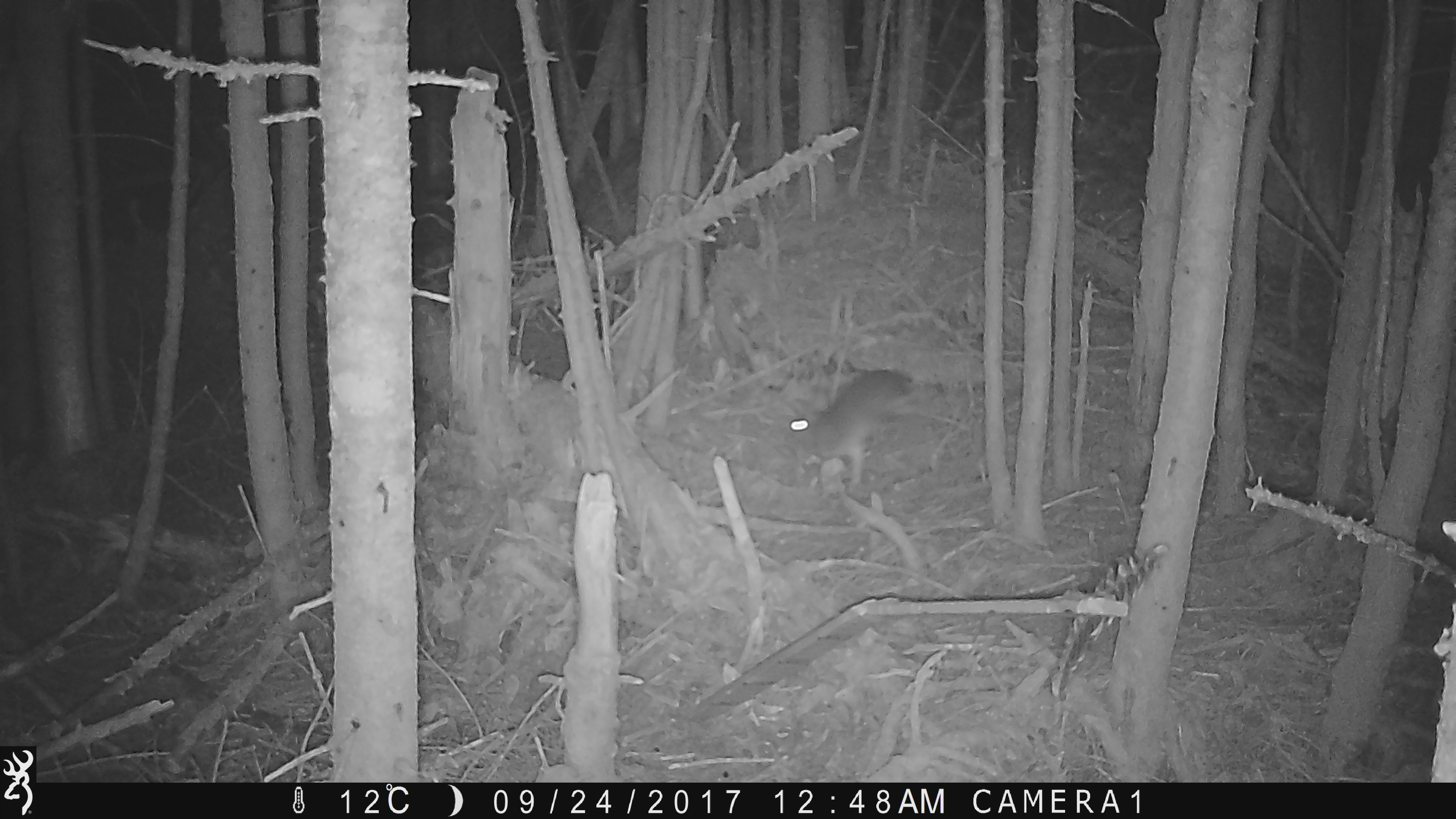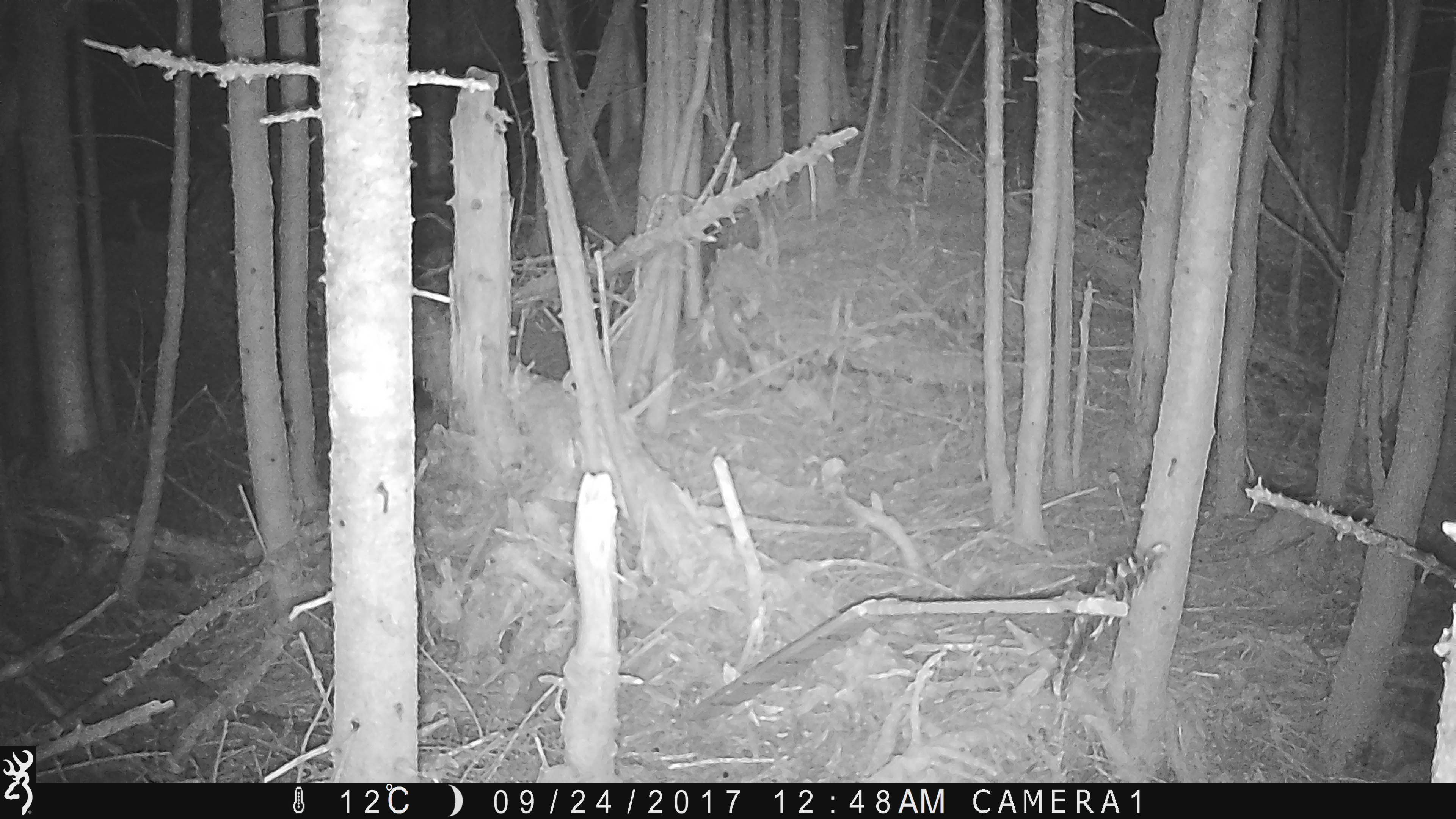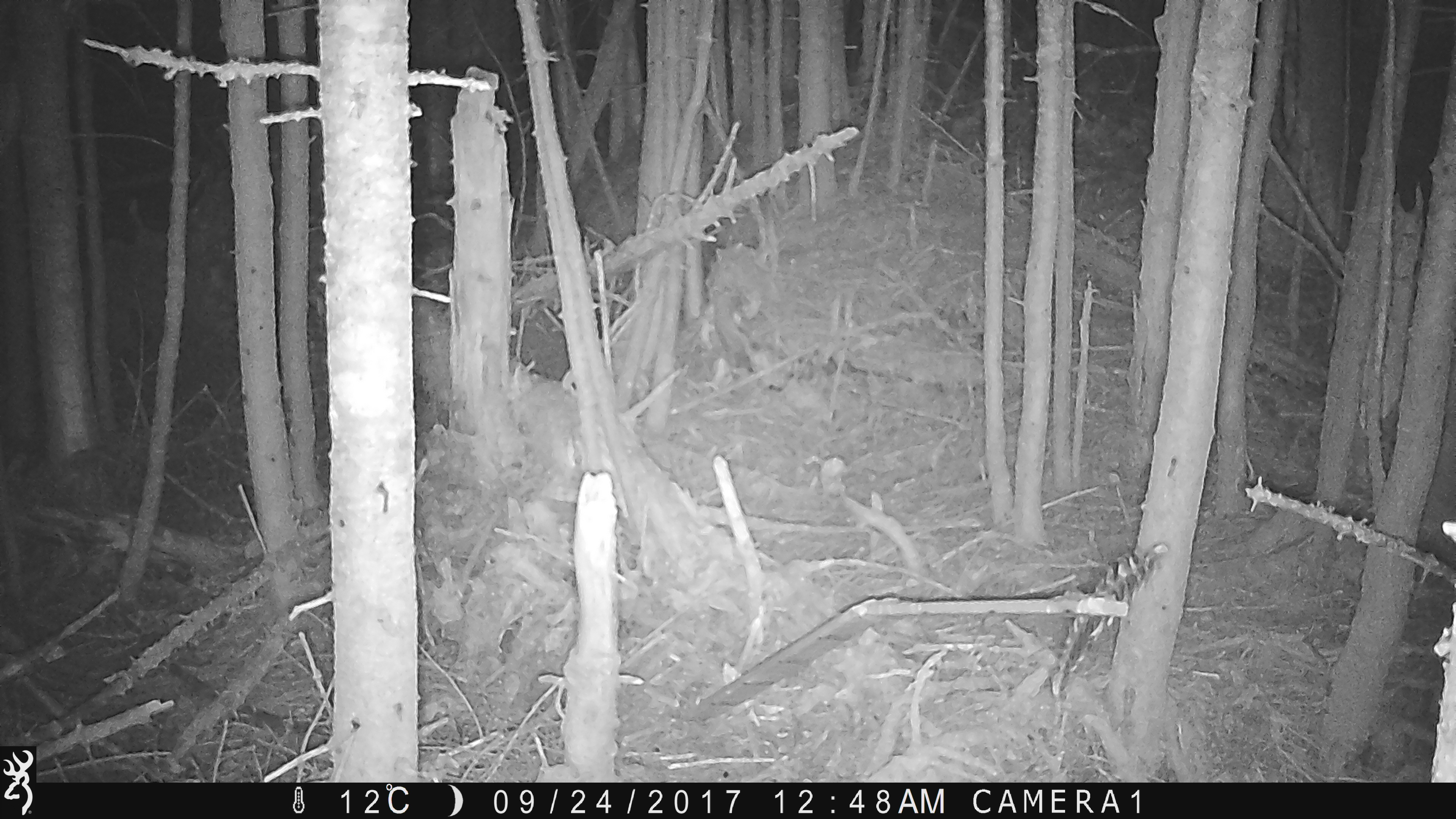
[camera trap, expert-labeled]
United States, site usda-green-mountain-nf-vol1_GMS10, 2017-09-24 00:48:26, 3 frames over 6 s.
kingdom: Animalia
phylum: Chordata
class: Mammalia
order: Lagomorpha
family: Leporidae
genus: Lepus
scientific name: Lepus americanus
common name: snowshoe hare